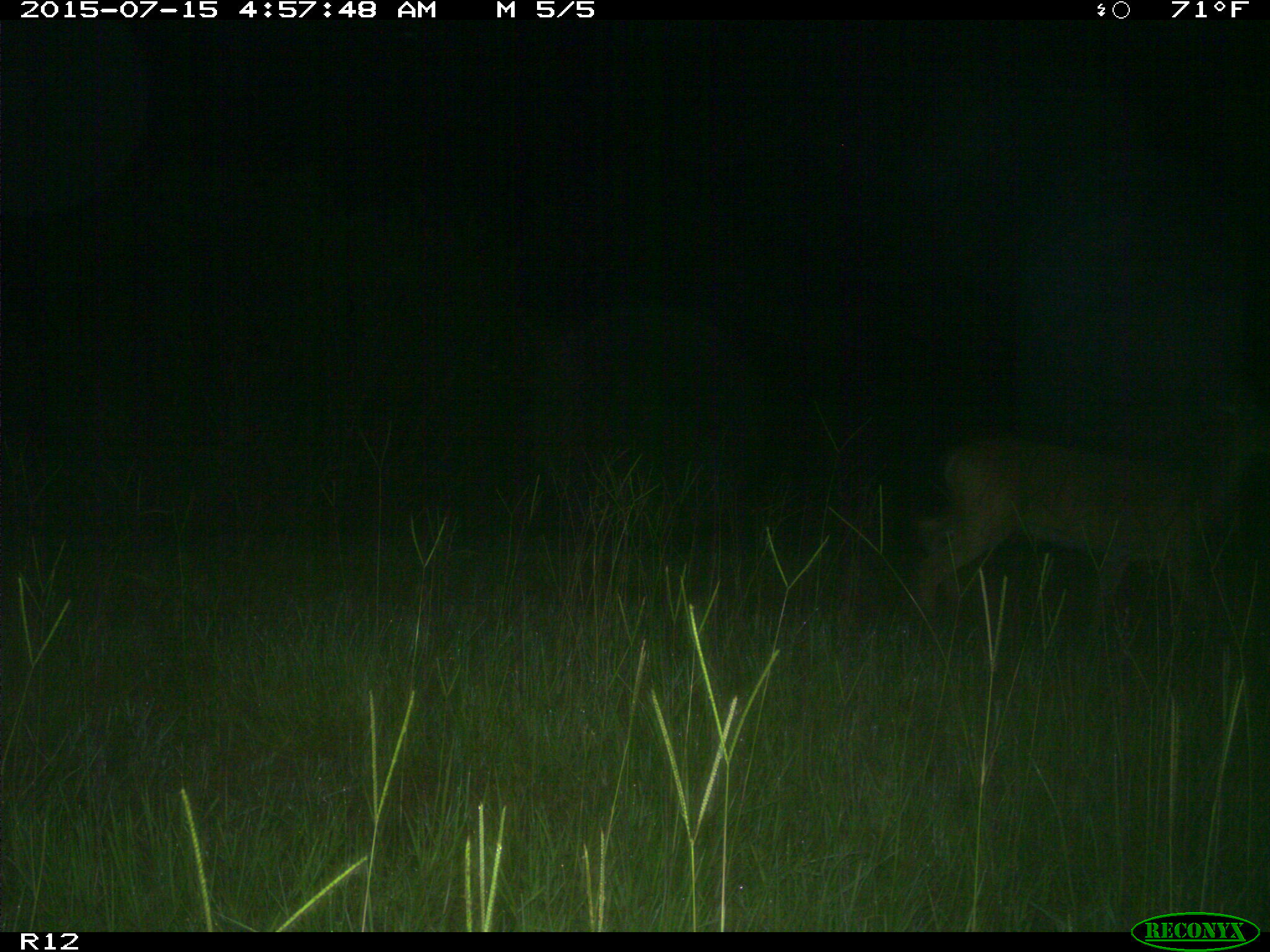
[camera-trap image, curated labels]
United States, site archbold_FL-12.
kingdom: Animalia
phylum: Chordata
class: Mammalia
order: Artiodactyla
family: Cervidae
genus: Odocoileus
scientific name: Odocoileus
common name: deer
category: unidentified deer